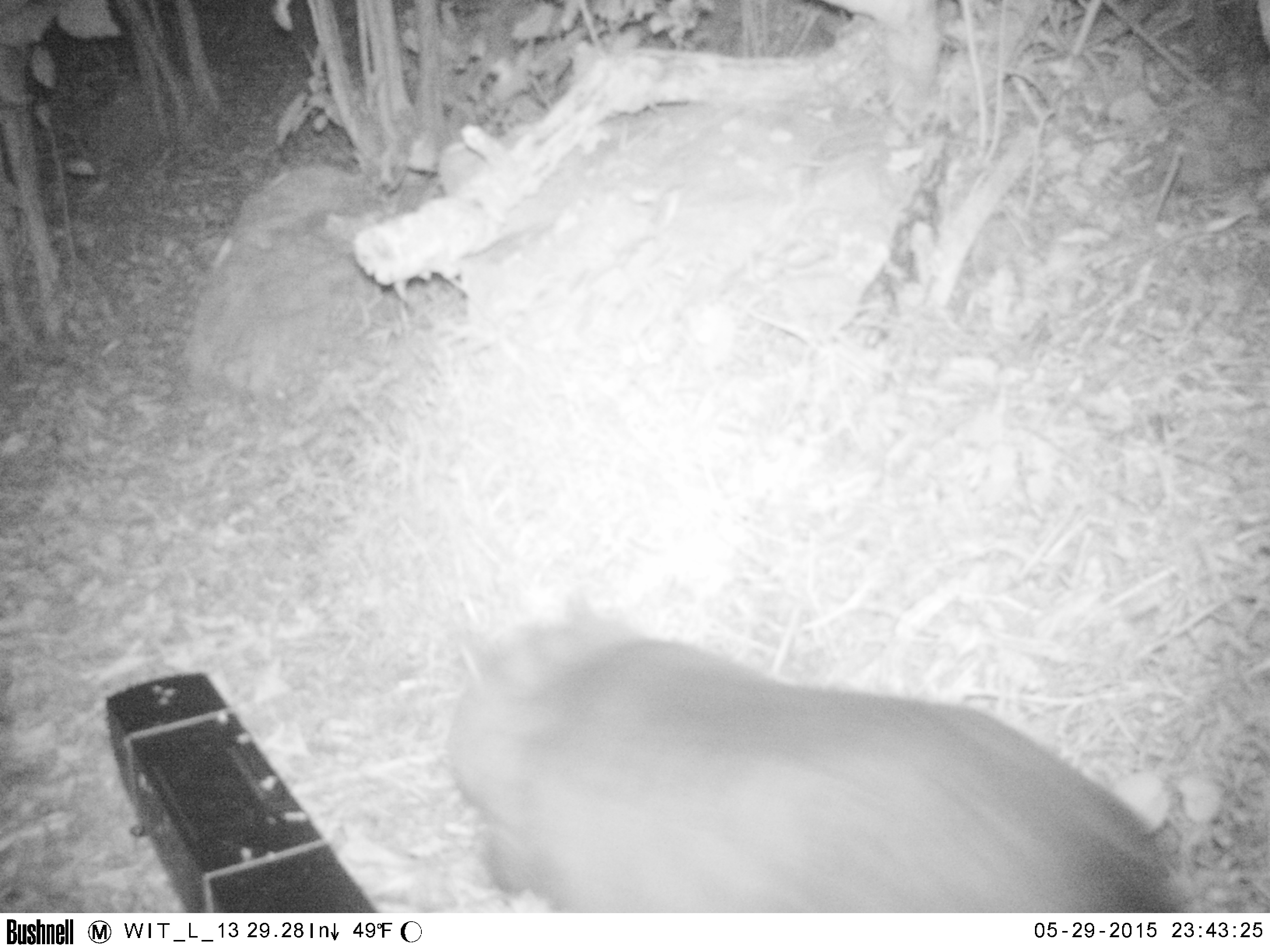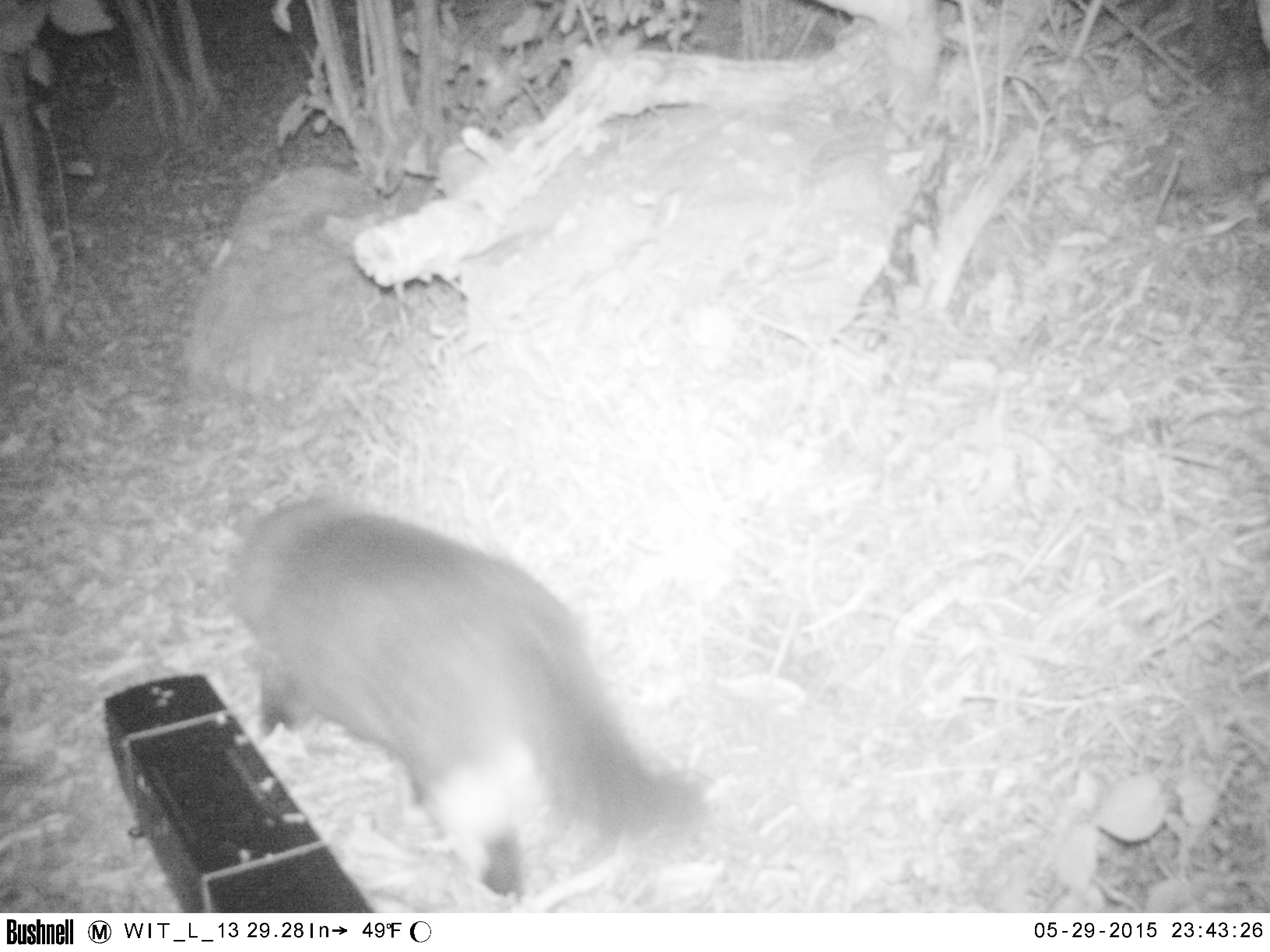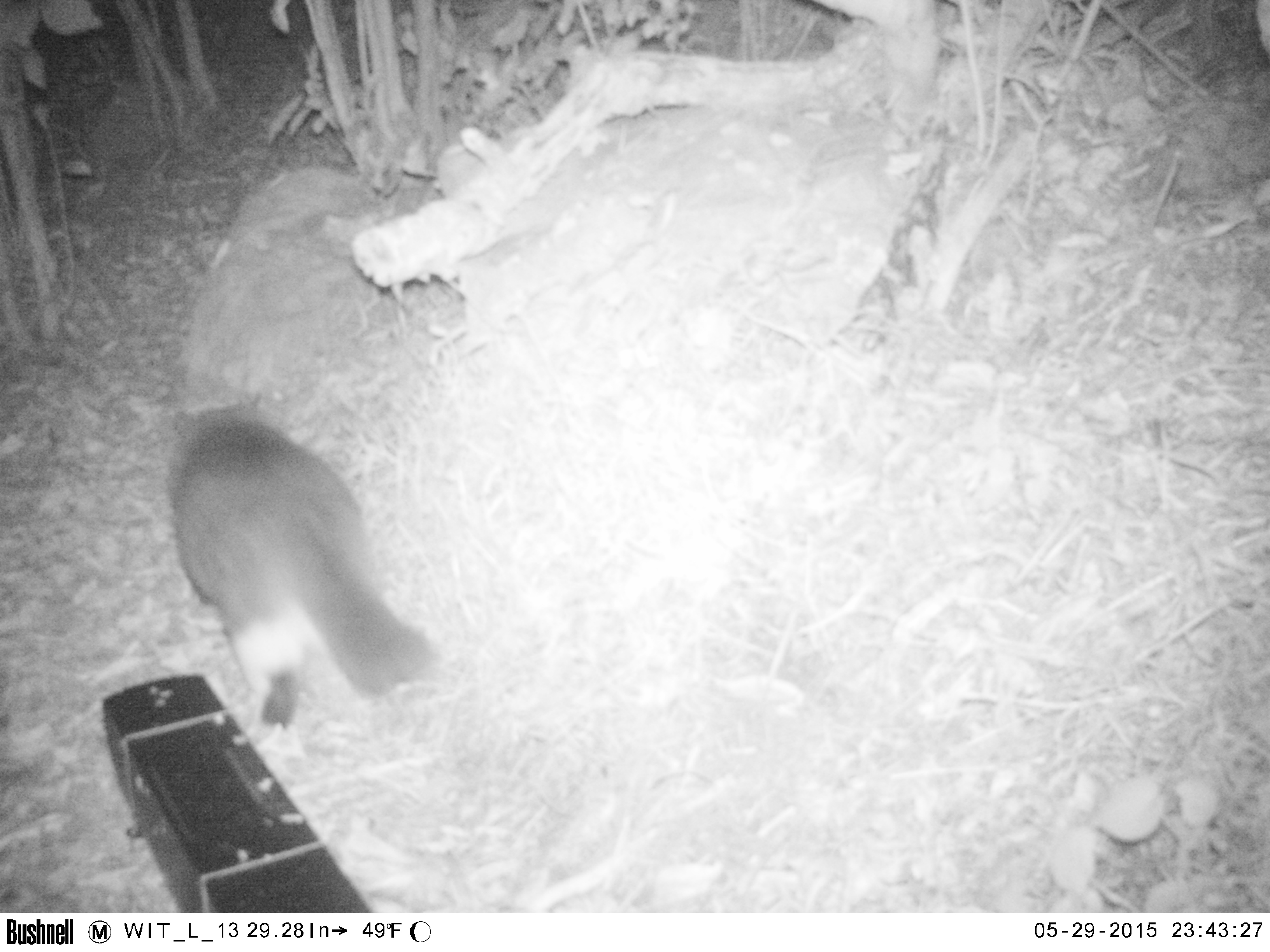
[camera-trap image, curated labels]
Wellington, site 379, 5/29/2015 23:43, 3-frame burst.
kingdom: Animalia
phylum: Chordata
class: Mammalia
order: Carnivora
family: Felidae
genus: Felis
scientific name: Felis catus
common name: cat